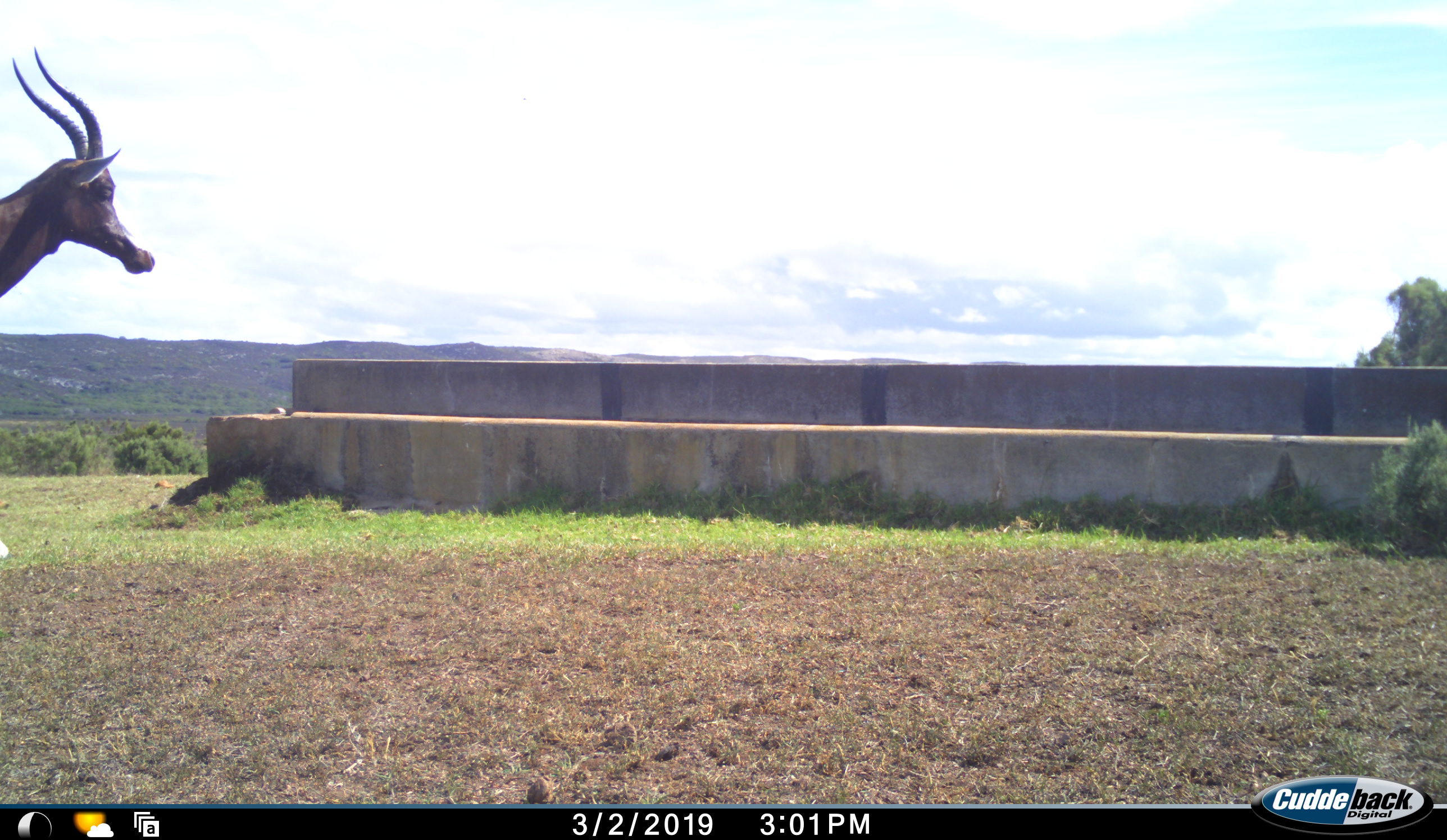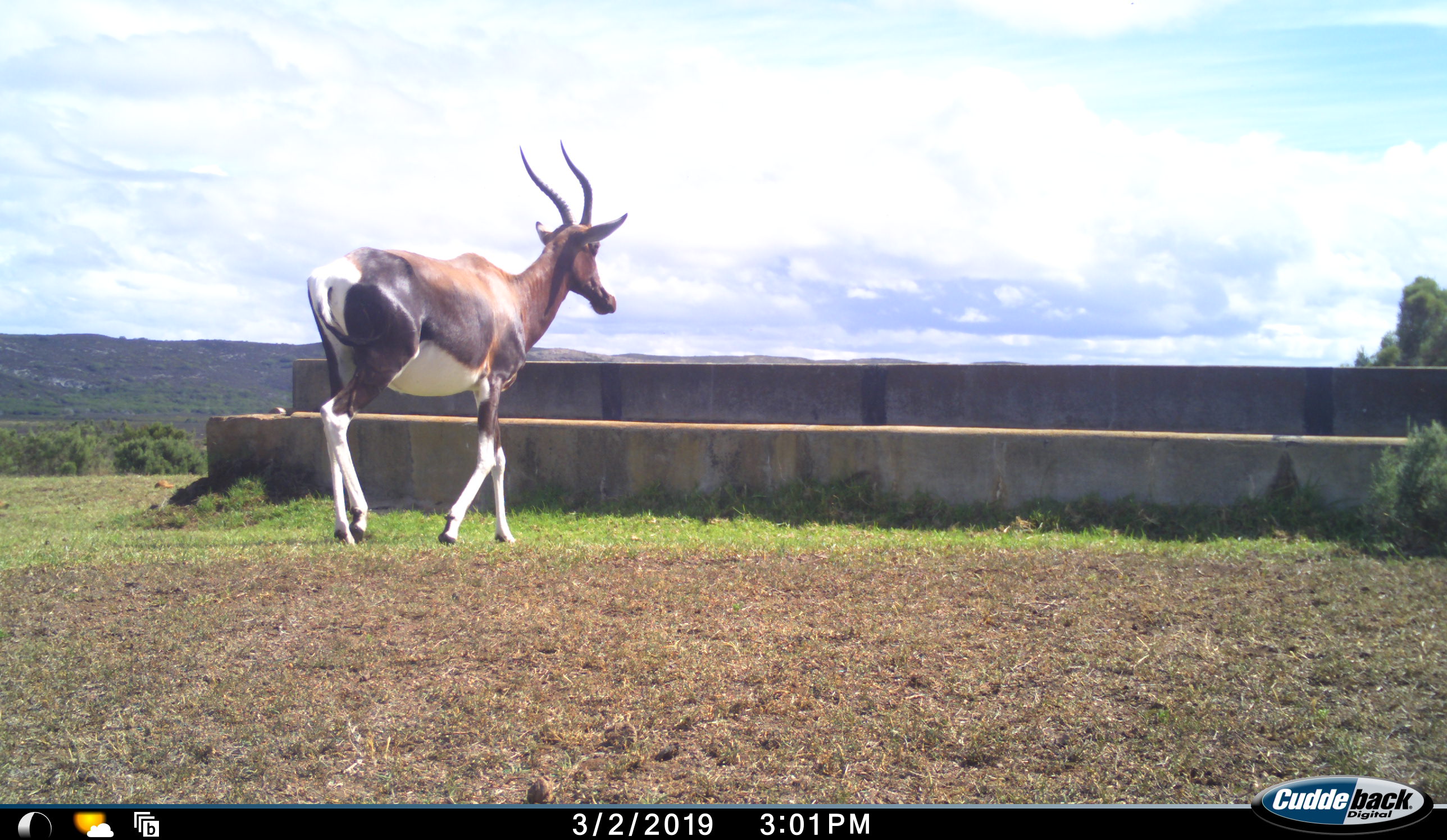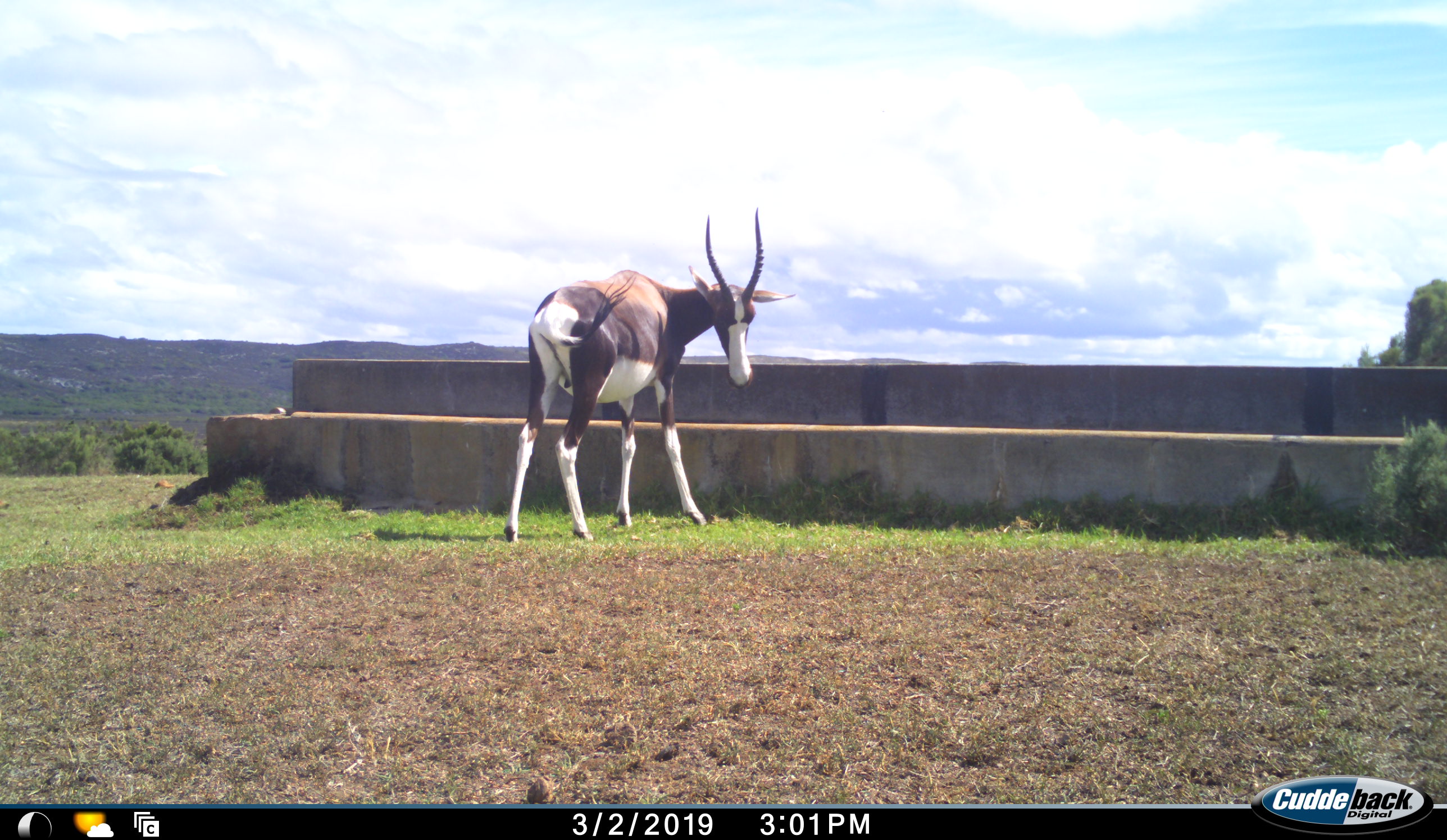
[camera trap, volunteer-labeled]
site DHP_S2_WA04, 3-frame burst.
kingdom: Animalia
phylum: Chordata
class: Mammalia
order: Artiodactyla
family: Bovidae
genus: Damaliscus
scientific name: Damaliscus pygargus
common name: bontebok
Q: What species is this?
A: Bontebok (Damaliscus pygargus).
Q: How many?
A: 1.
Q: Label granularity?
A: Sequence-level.